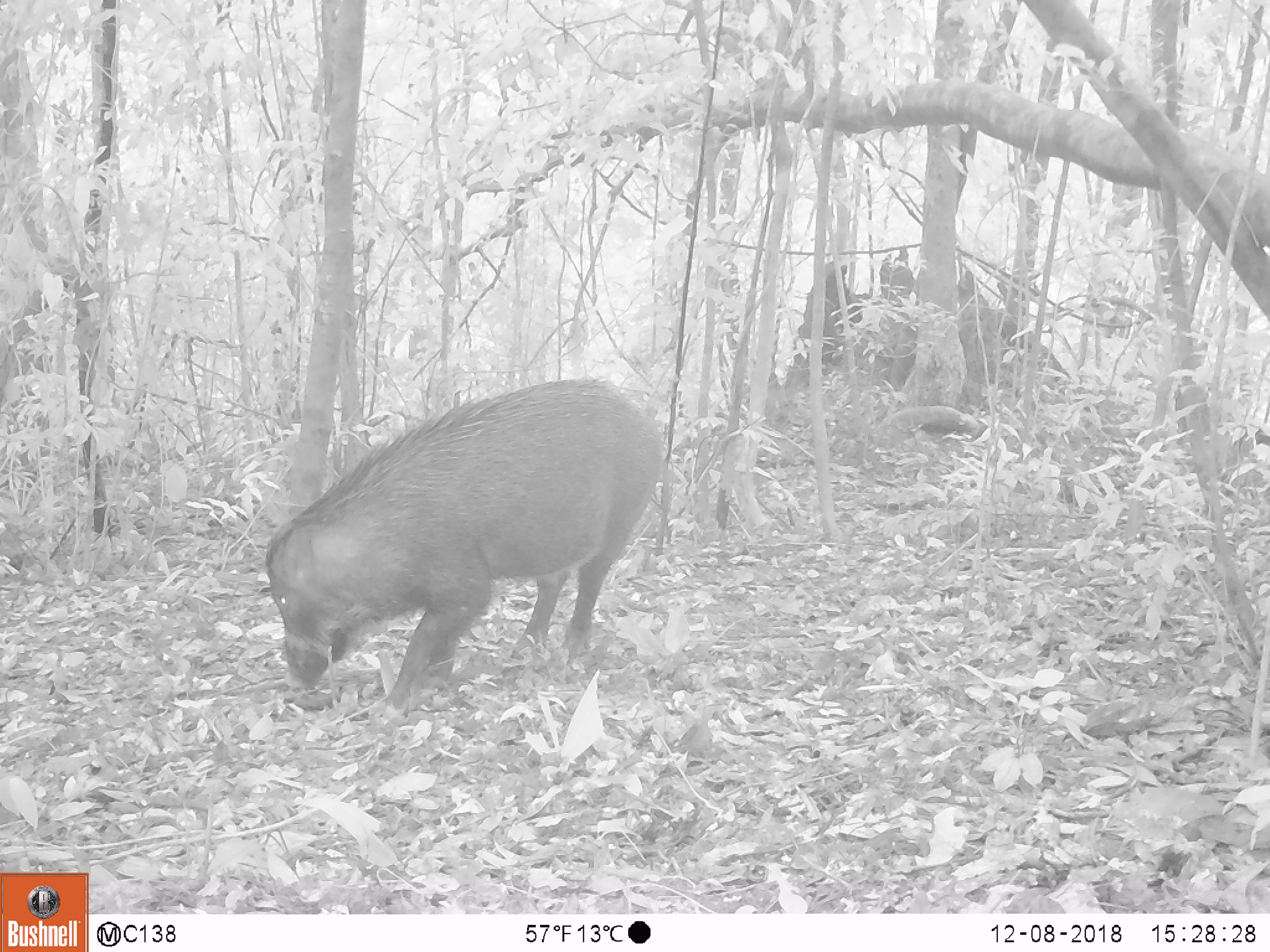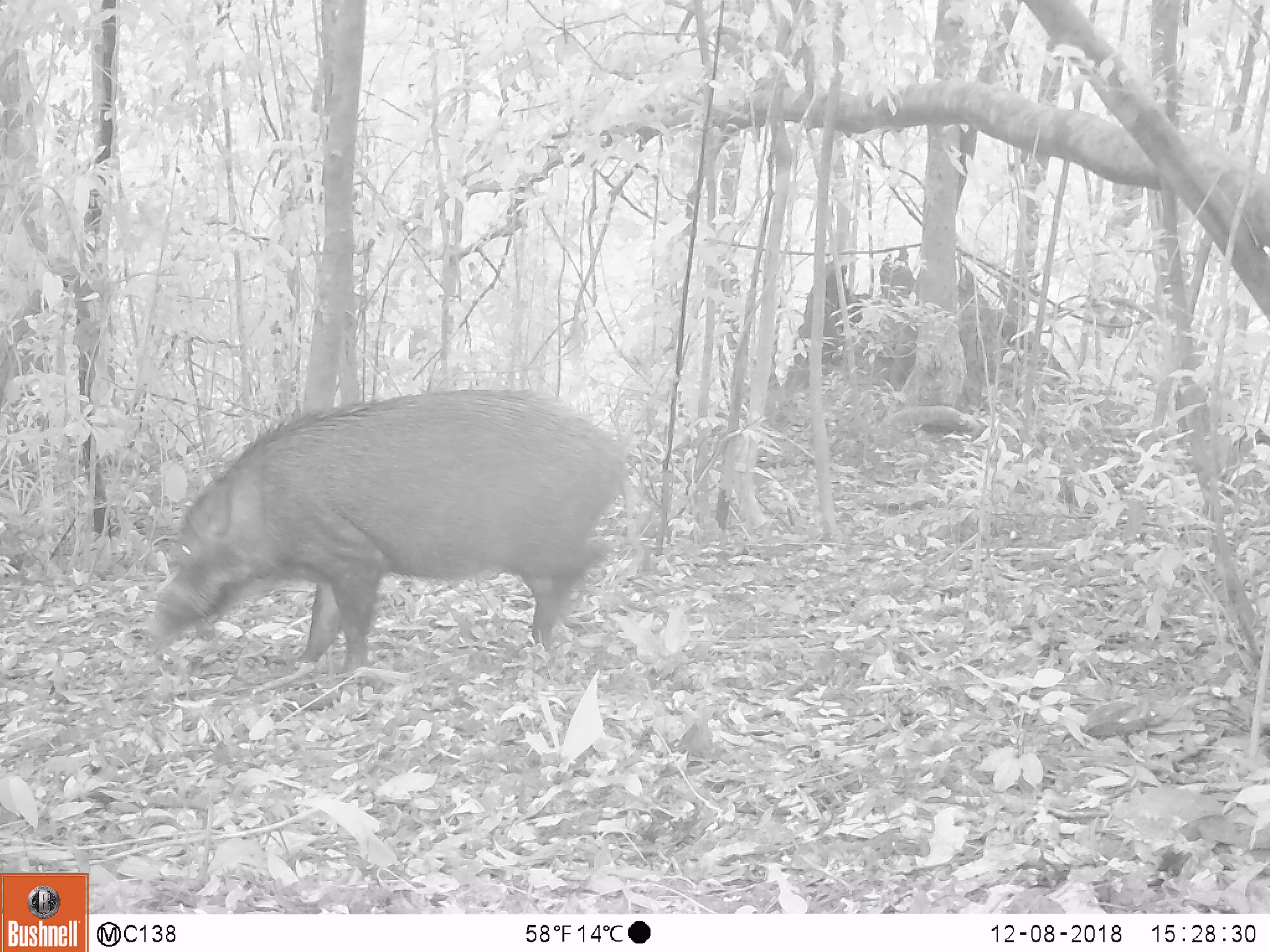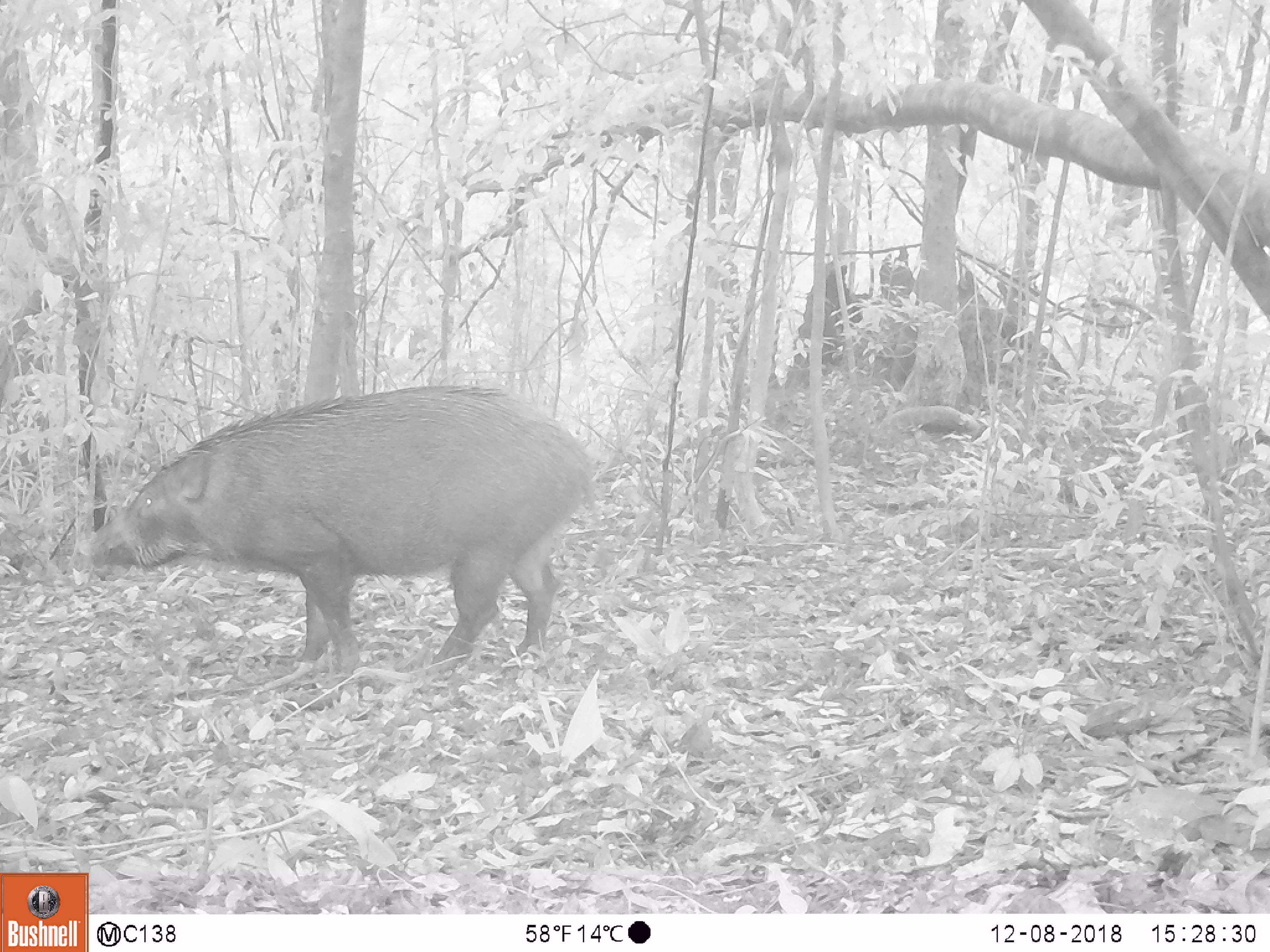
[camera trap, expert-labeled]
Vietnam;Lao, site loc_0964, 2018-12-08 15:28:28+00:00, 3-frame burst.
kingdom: Animalia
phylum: Chordata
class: Mammalia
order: Artiodactyla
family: Suidae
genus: Sus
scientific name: Sus scrofa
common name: eurasian wild pig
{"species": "eurasian wild pig (Sus scrofa)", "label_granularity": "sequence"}